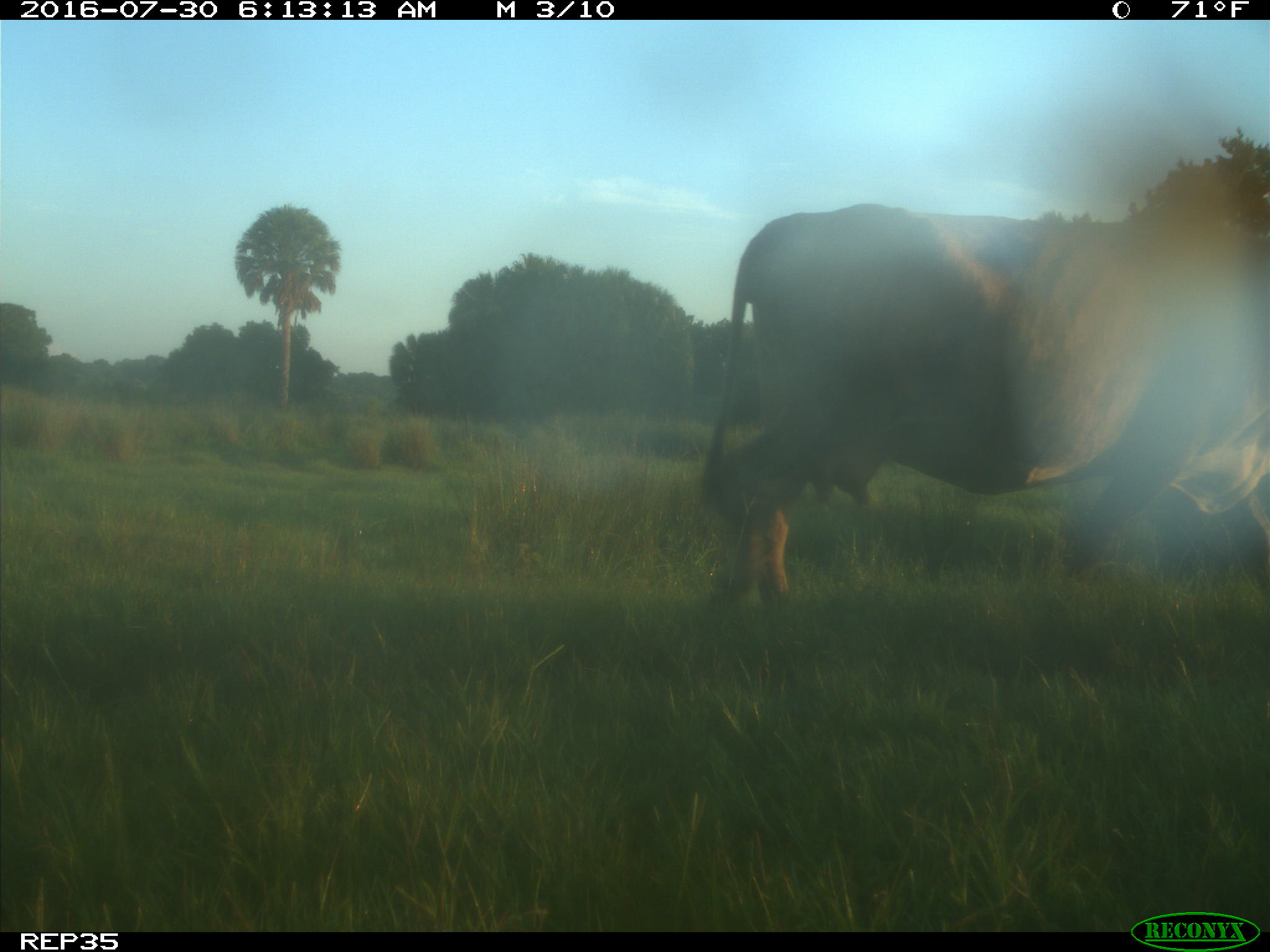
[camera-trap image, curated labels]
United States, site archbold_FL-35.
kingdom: Animalia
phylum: Chordata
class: Mammalia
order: Artiodactyla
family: Bovidae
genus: Bos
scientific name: Bos taurus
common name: domestic cow